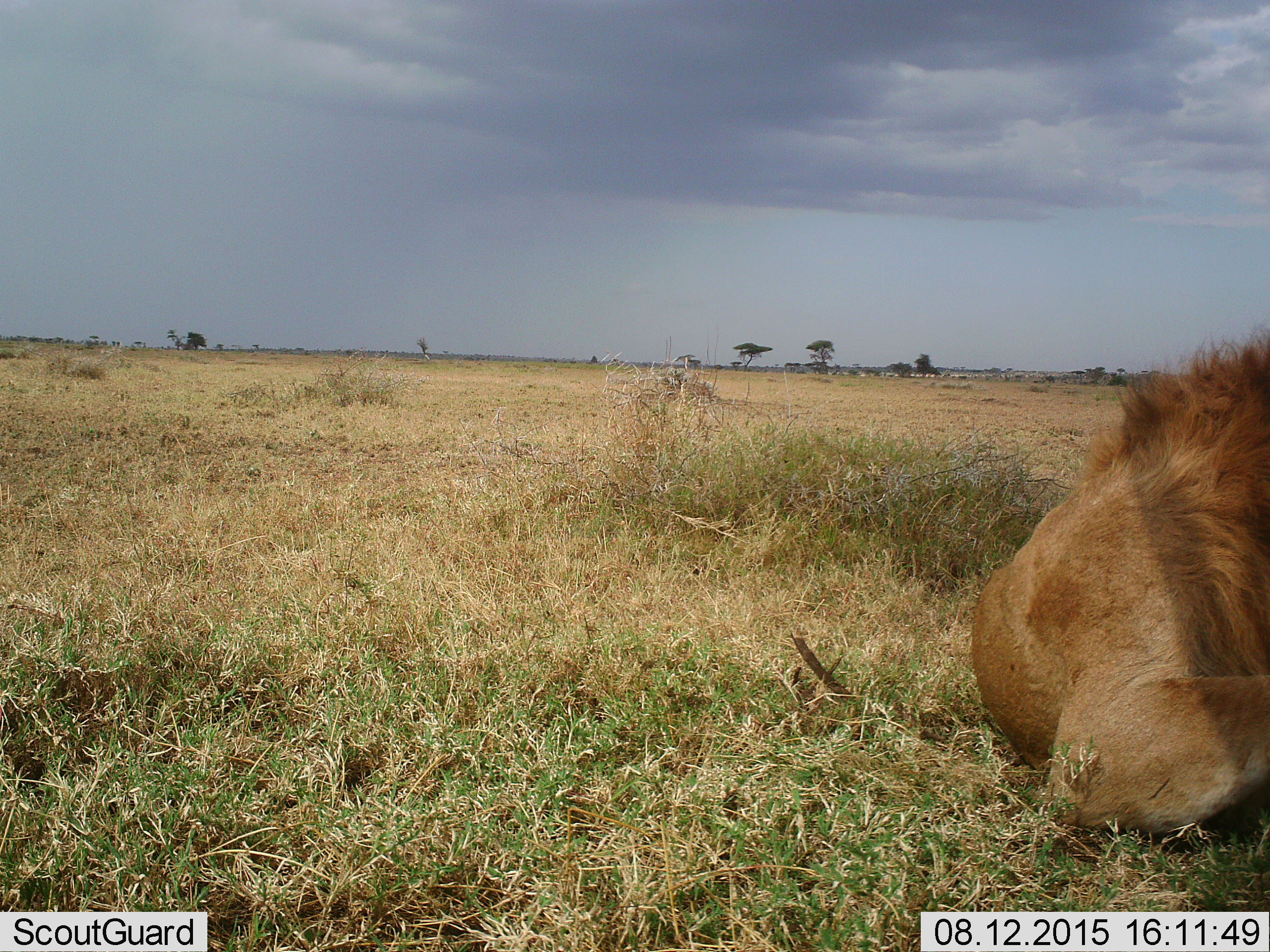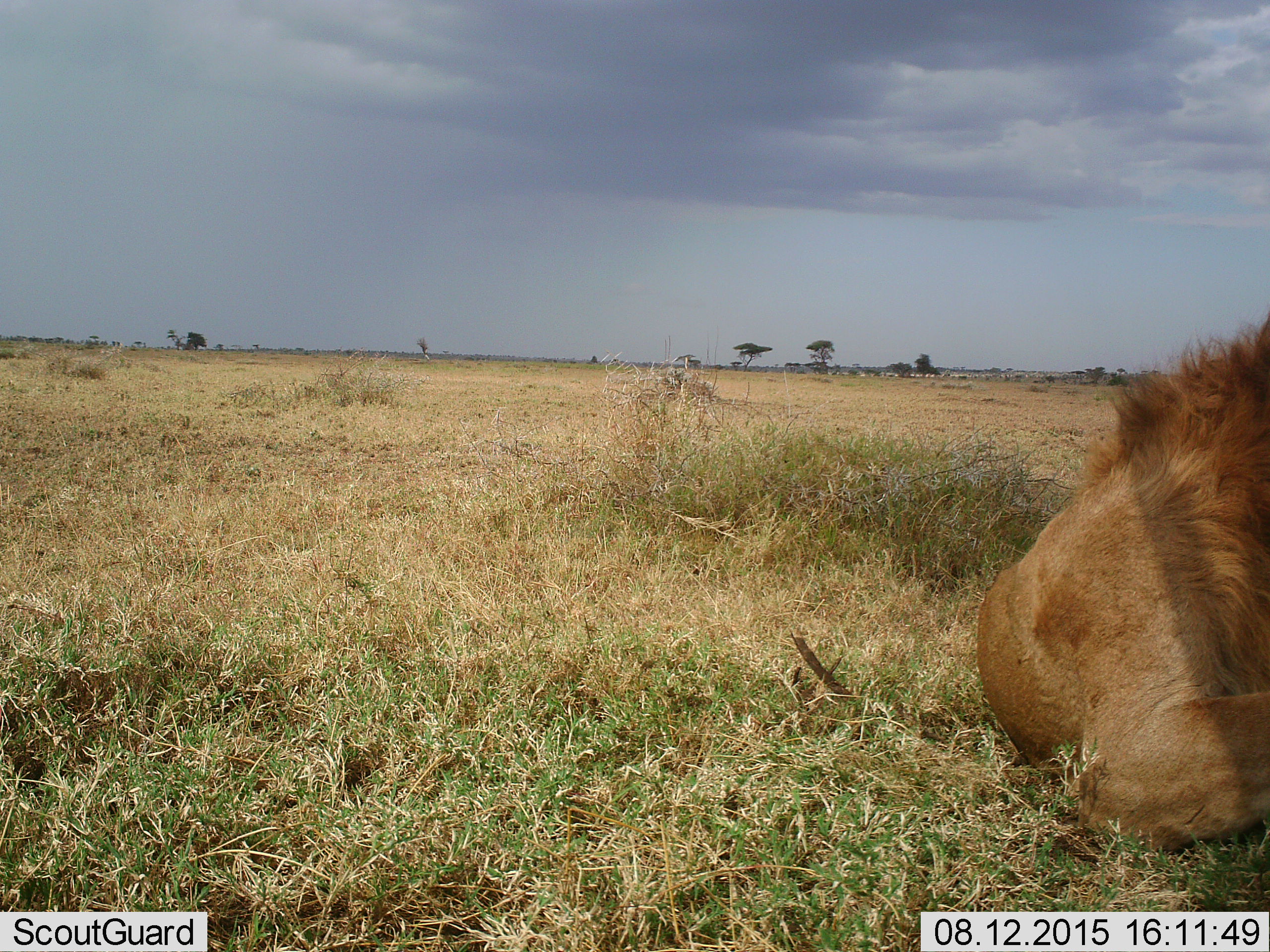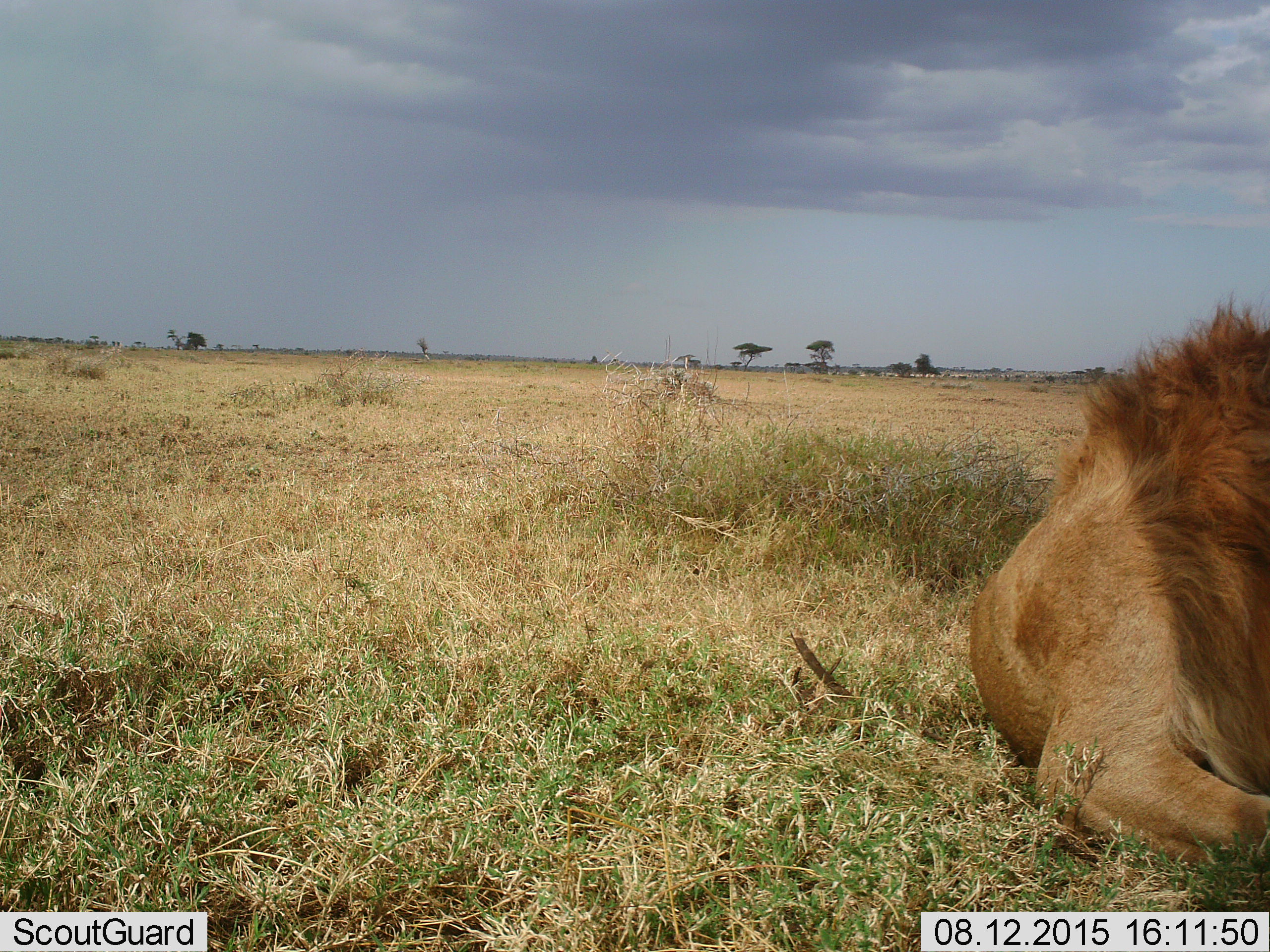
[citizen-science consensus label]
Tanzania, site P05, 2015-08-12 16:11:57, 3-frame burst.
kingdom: Animalia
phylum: Chordata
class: Mammalia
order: Carnivora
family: Felidae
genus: Panthera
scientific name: Panthera leo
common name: lion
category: lionmale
Lionmale (lion) (Panthera leo), count 1. Behavior (volunteer vote fractions): standing 0%, resting 100%, moving 0%, interacting 11%. Young present (vote fraction): 0%. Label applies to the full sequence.